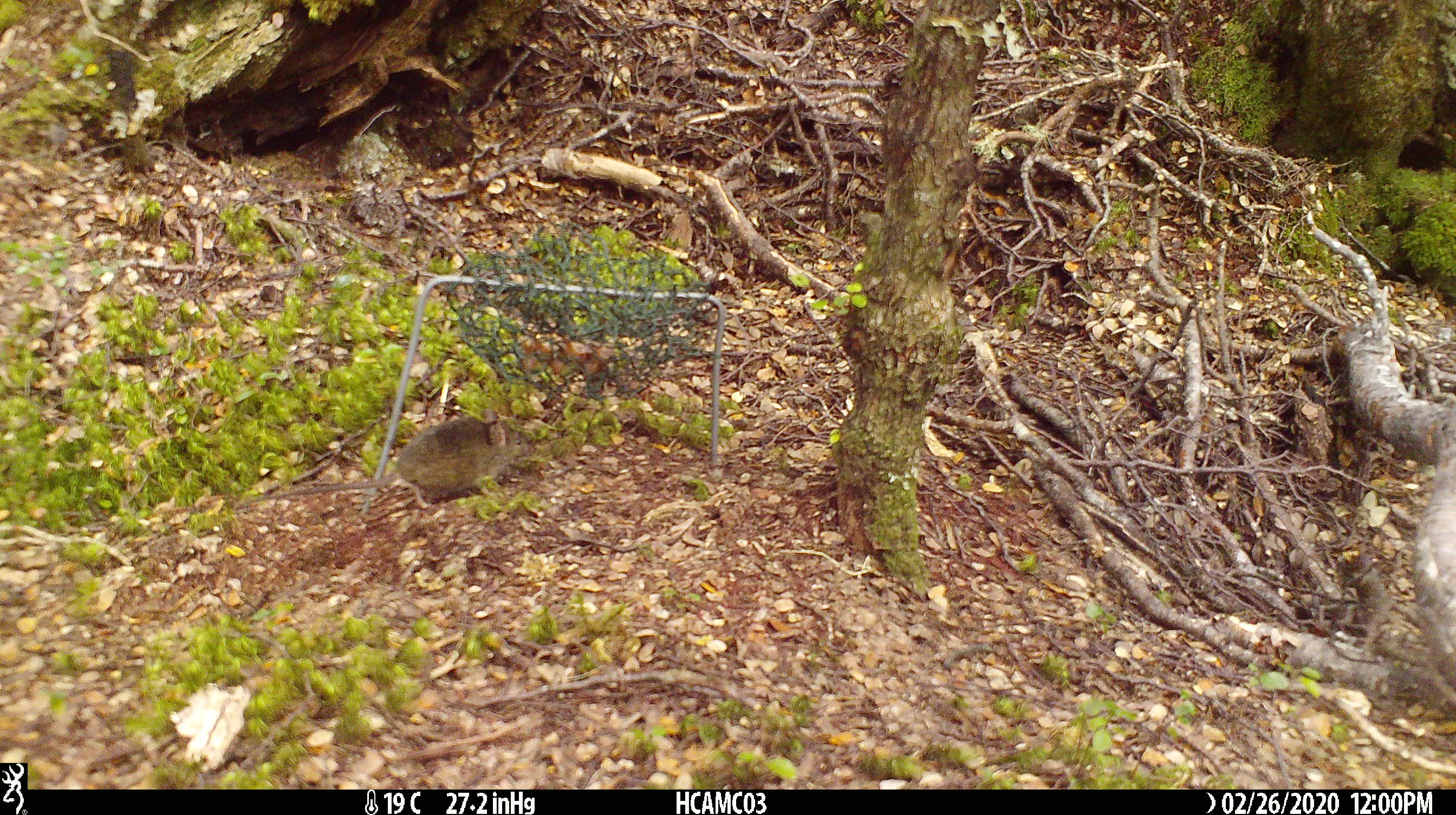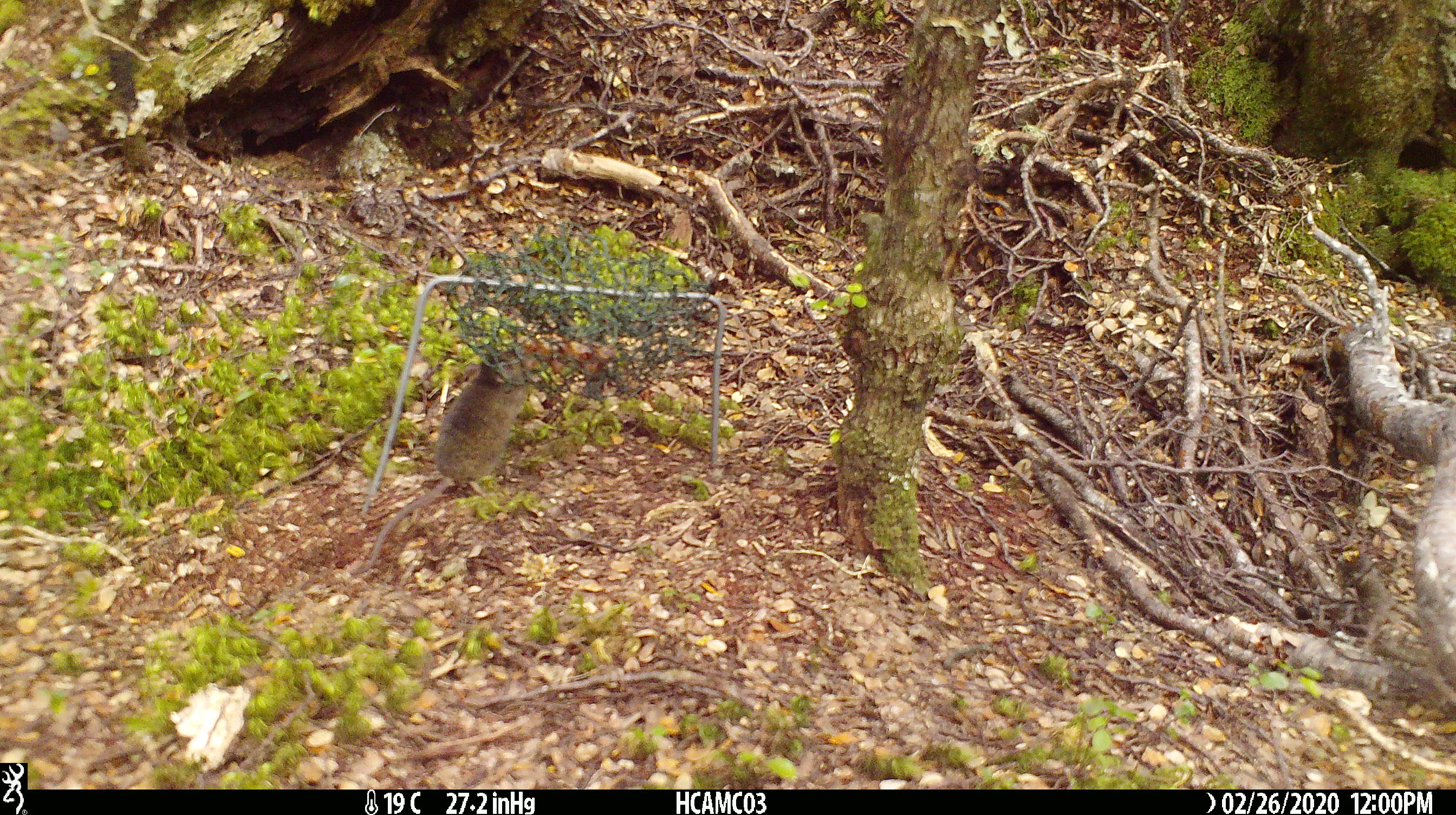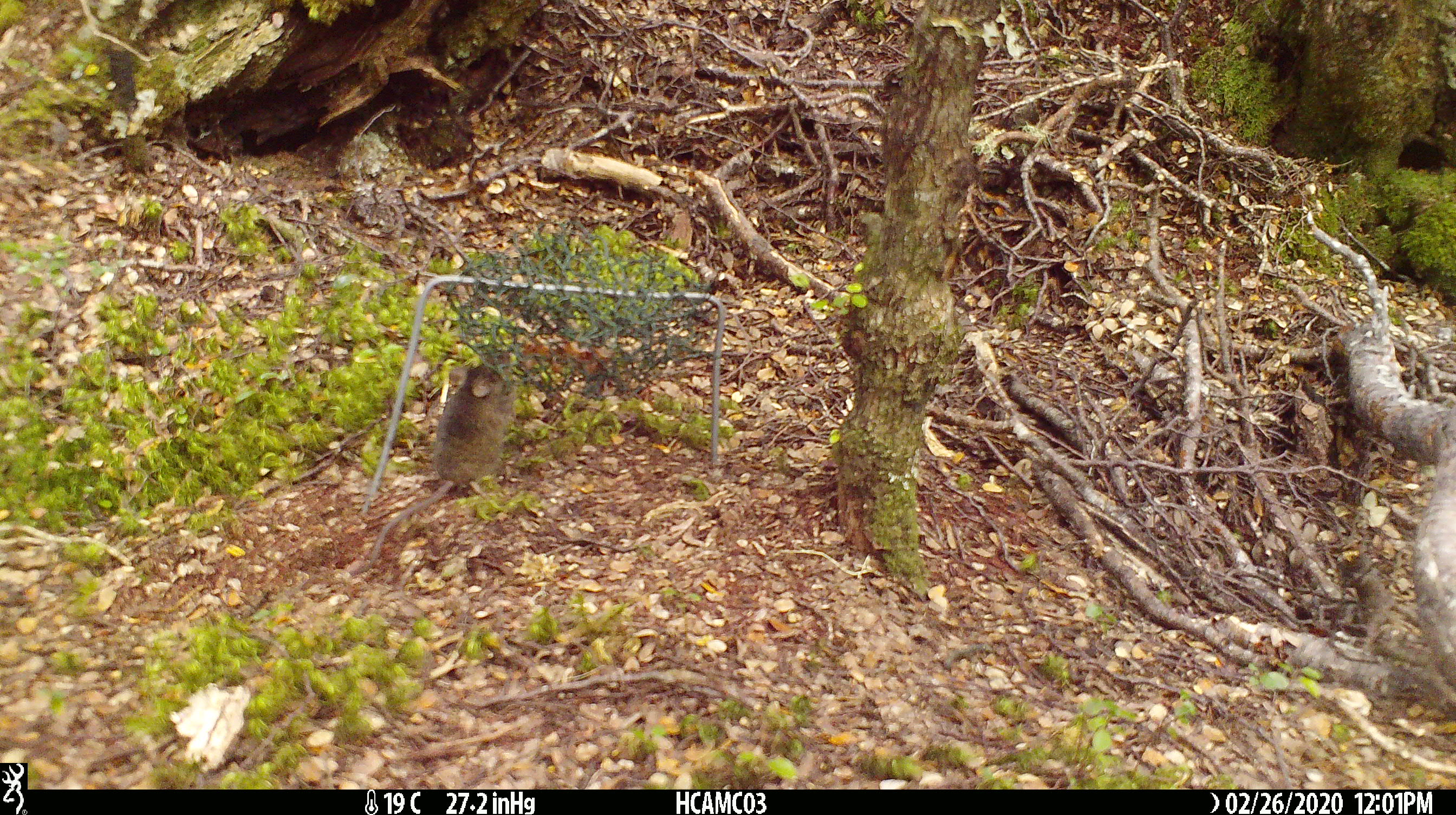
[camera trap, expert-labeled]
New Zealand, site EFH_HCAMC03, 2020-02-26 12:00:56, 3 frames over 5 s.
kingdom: Animalia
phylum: Chordata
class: Mammalia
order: Rodentia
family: Muridae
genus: Mus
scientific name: Mus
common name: mouse